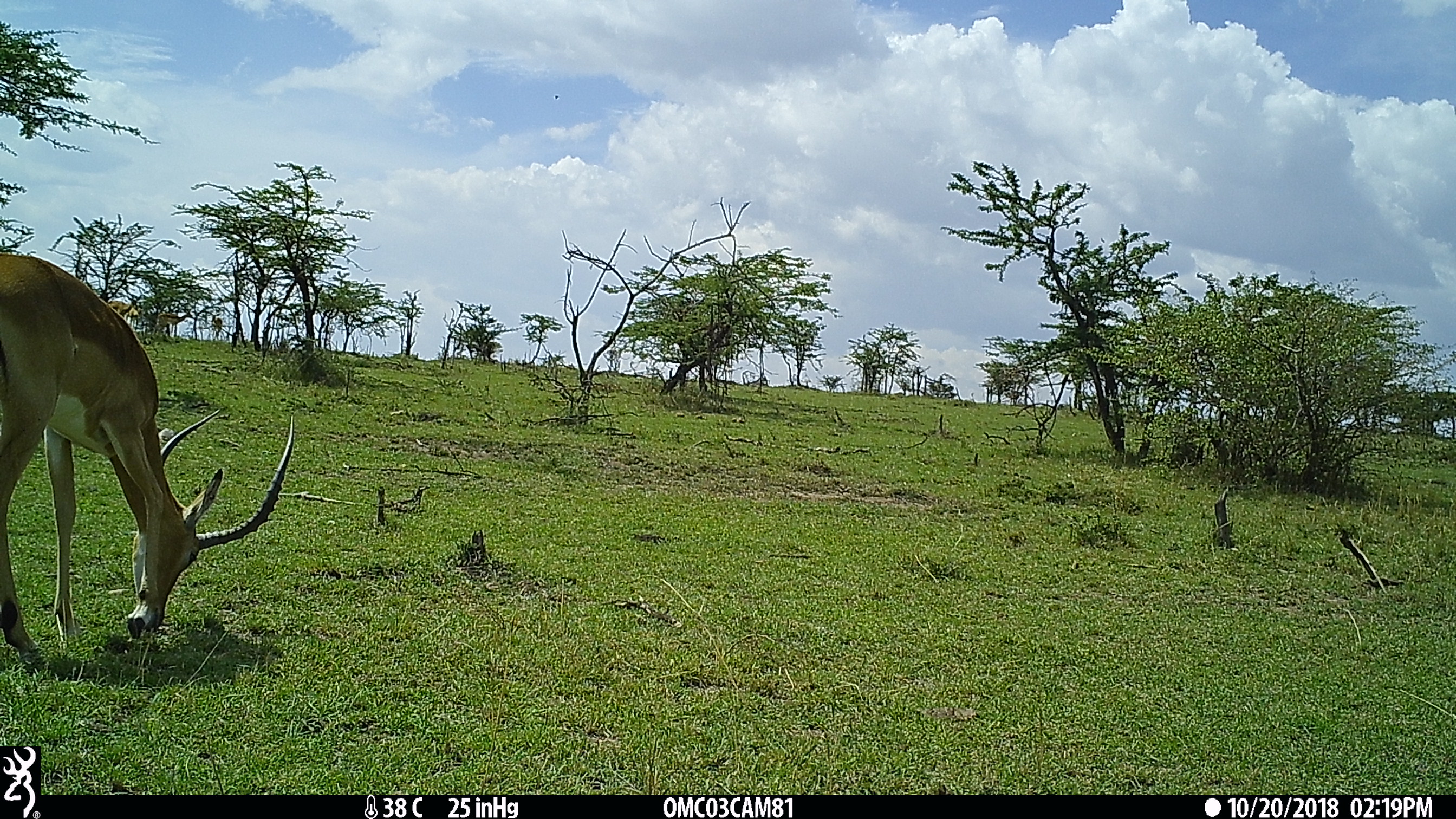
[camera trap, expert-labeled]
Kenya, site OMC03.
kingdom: Animalia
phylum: Chordata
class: Mammalia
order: Artiodactyla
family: Bovidae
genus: Aepyceros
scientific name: Aepyceros melampus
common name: impala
Impala (Aepyceros melampus).